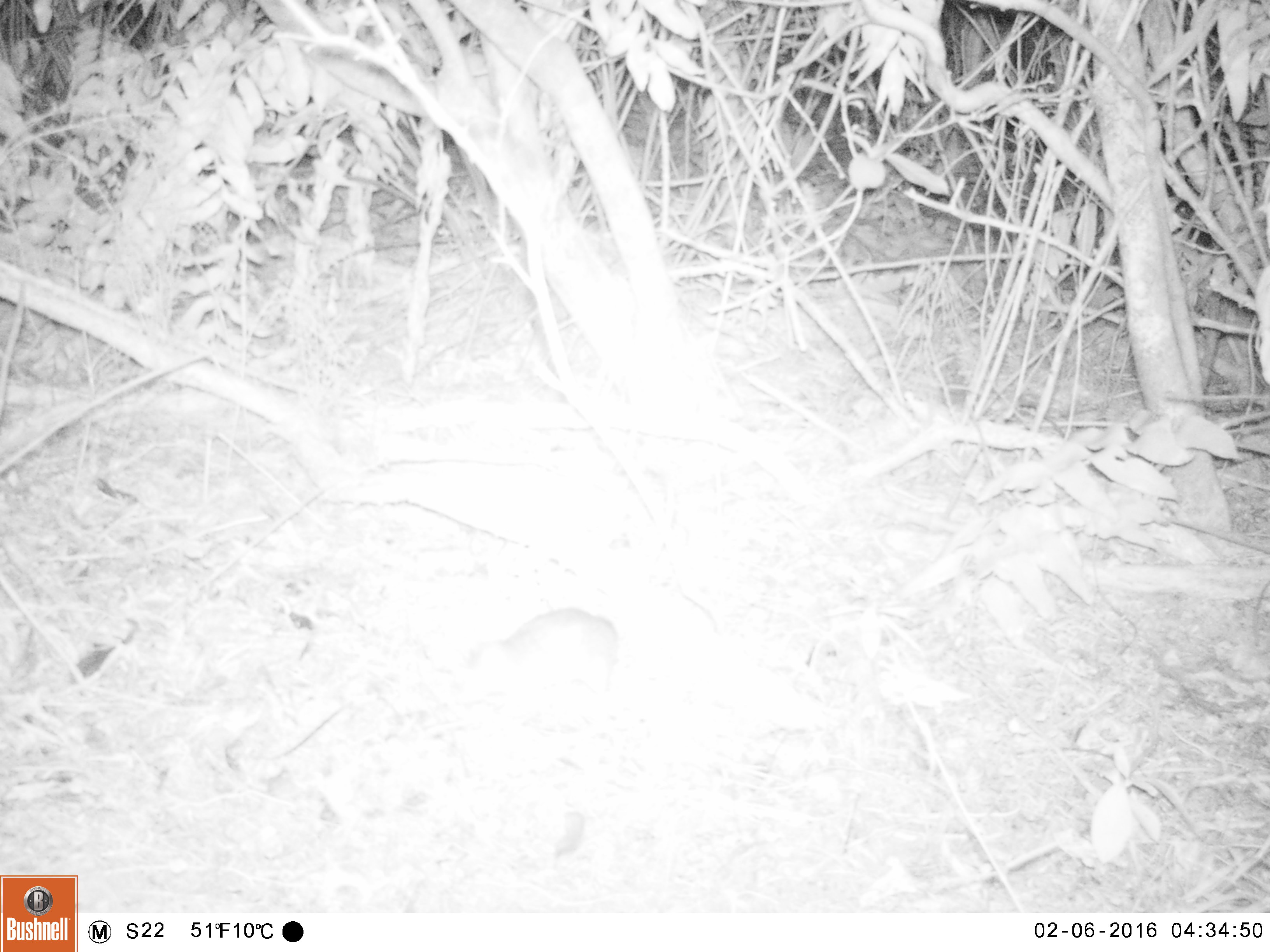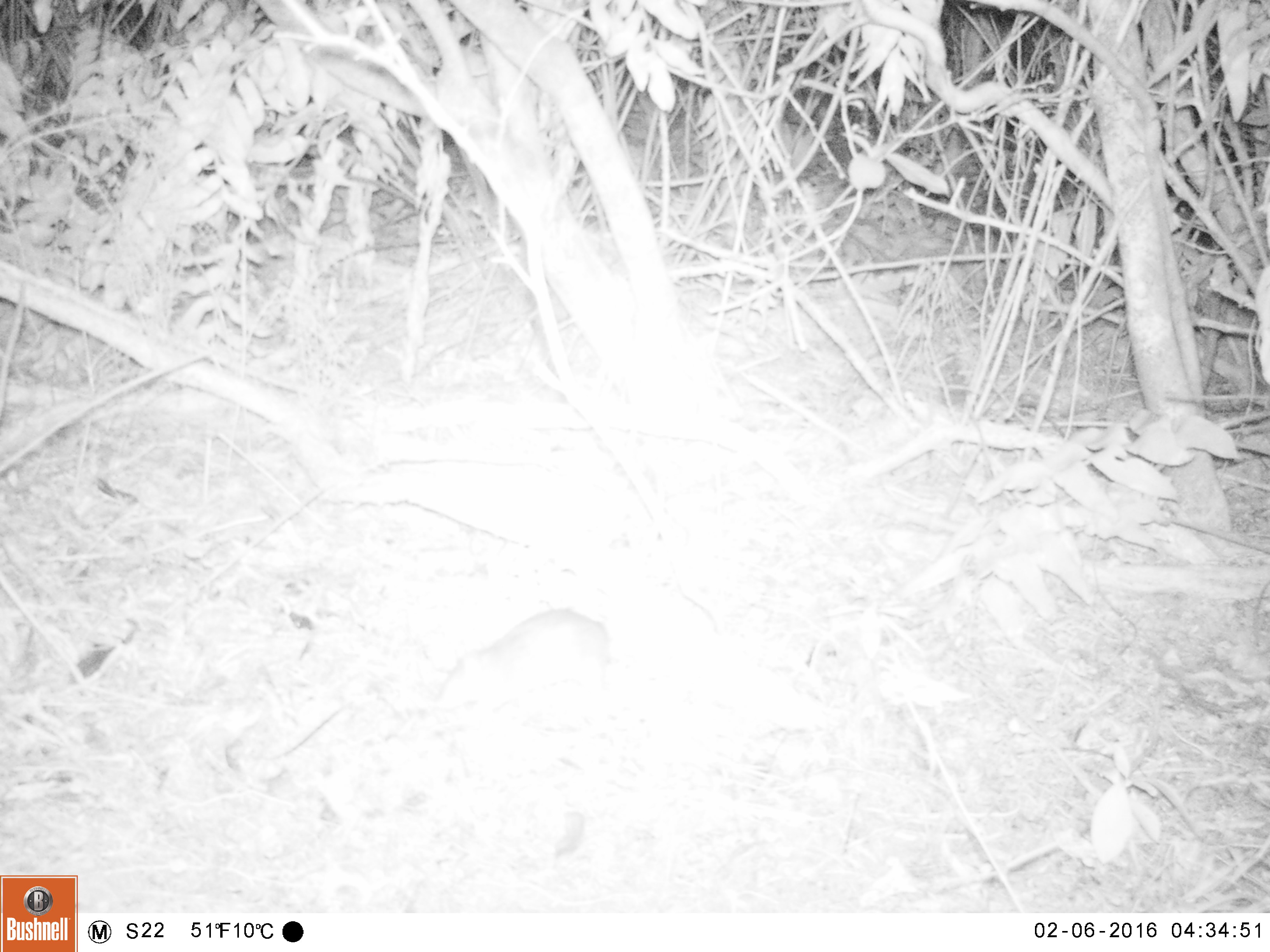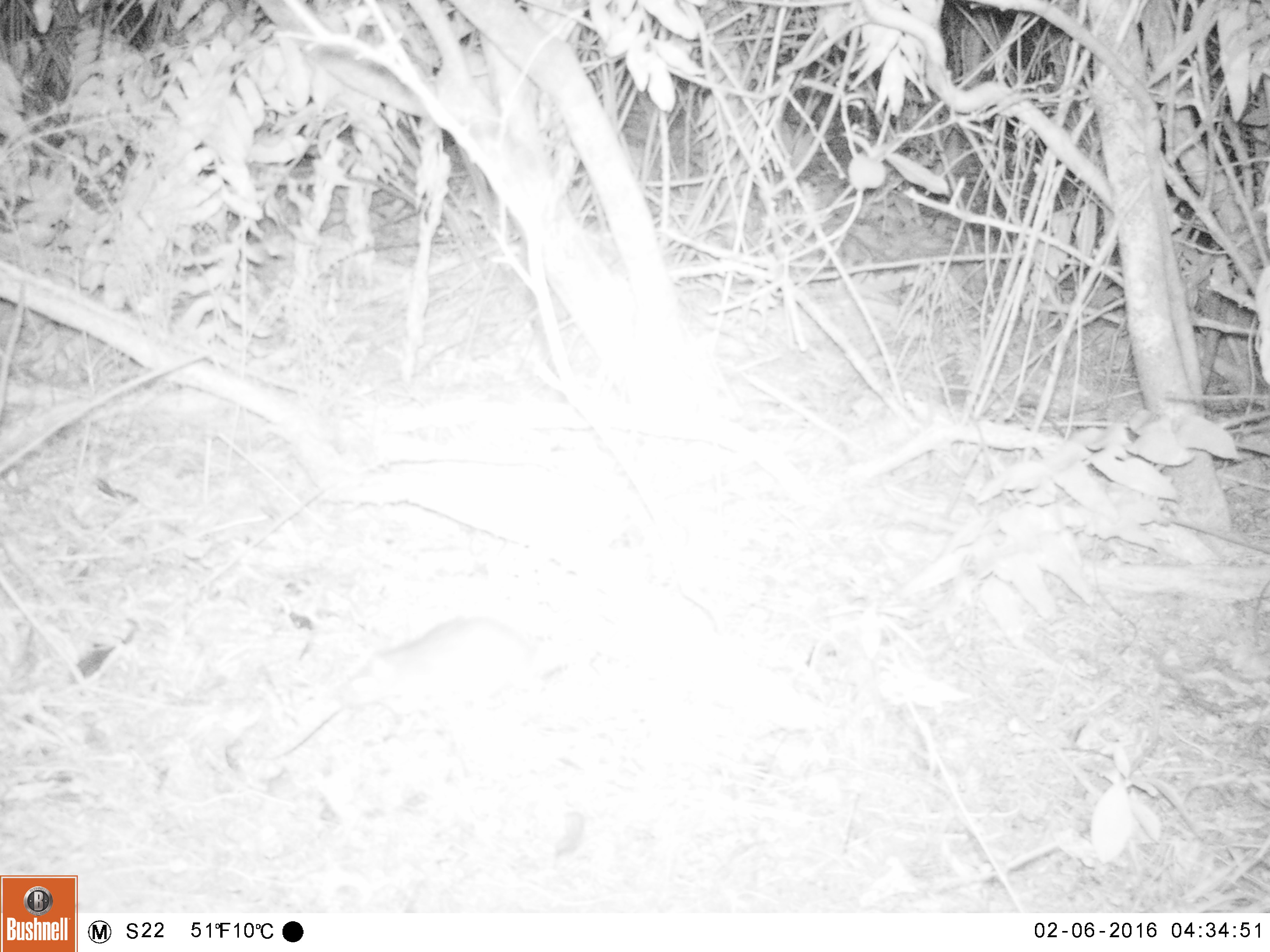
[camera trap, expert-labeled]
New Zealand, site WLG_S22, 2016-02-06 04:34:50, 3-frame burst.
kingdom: Animalia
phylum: Chordata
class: Mammalia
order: Rodentia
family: Muridae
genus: Rattus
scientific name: Rattus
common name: rat